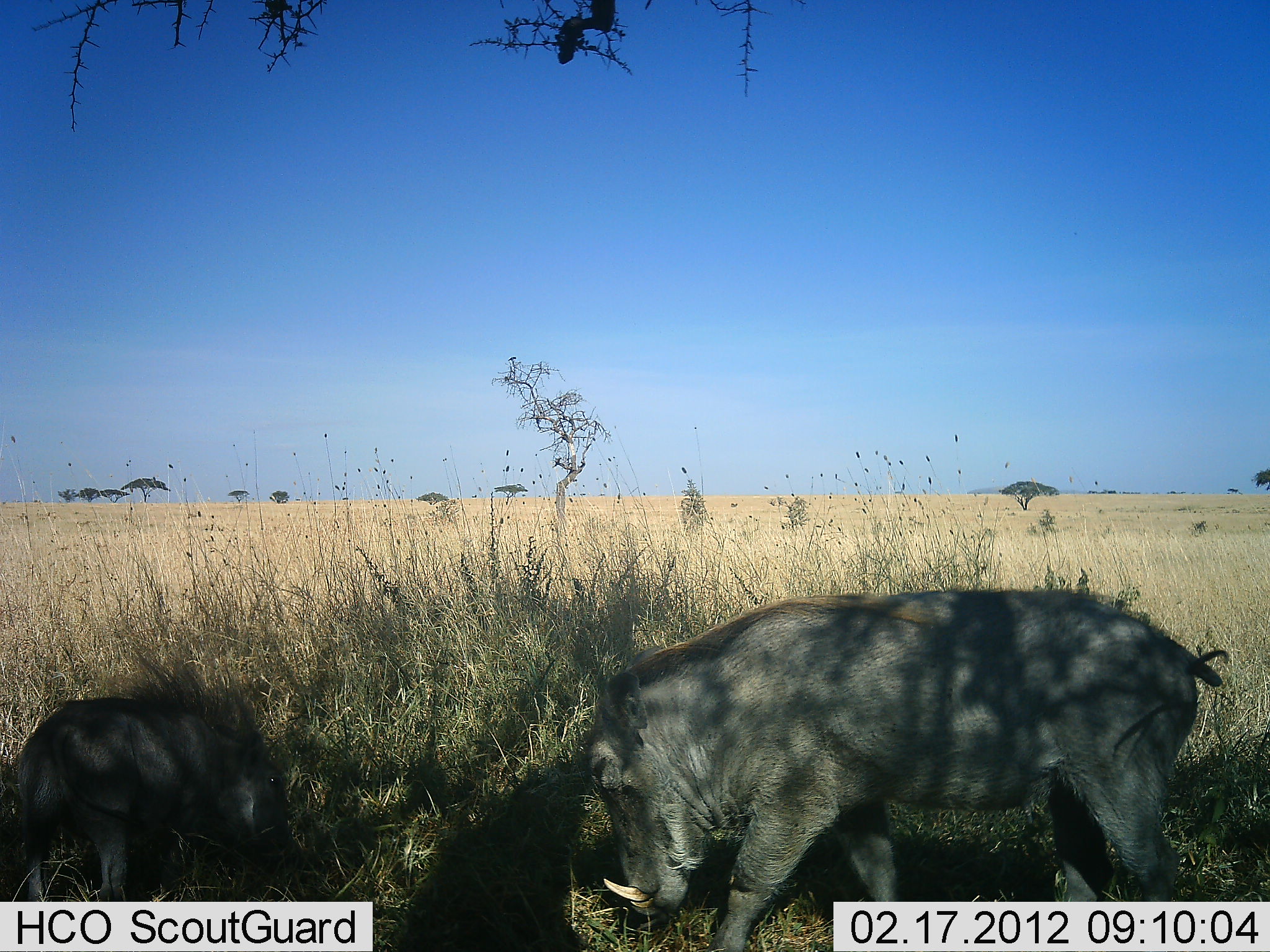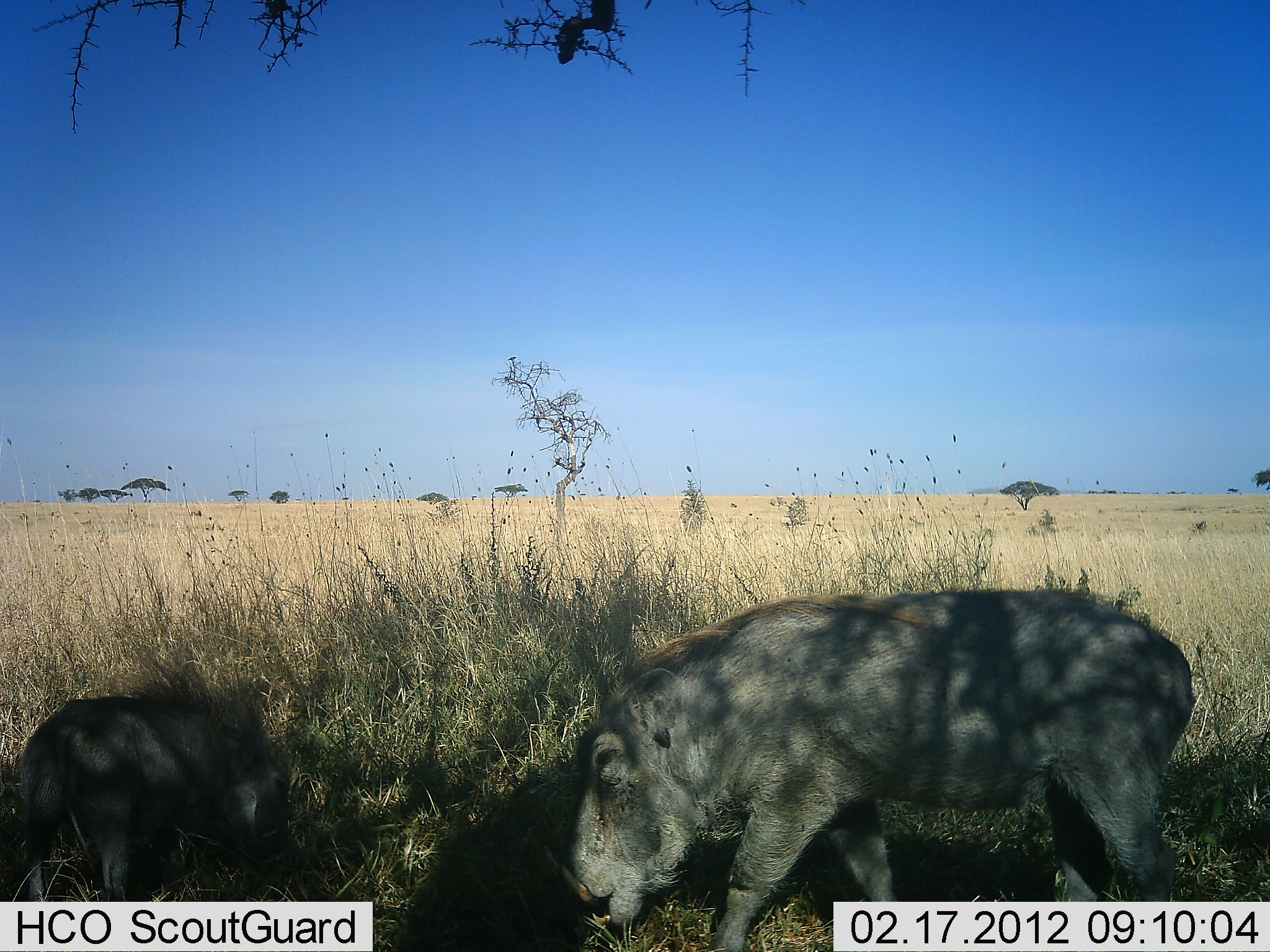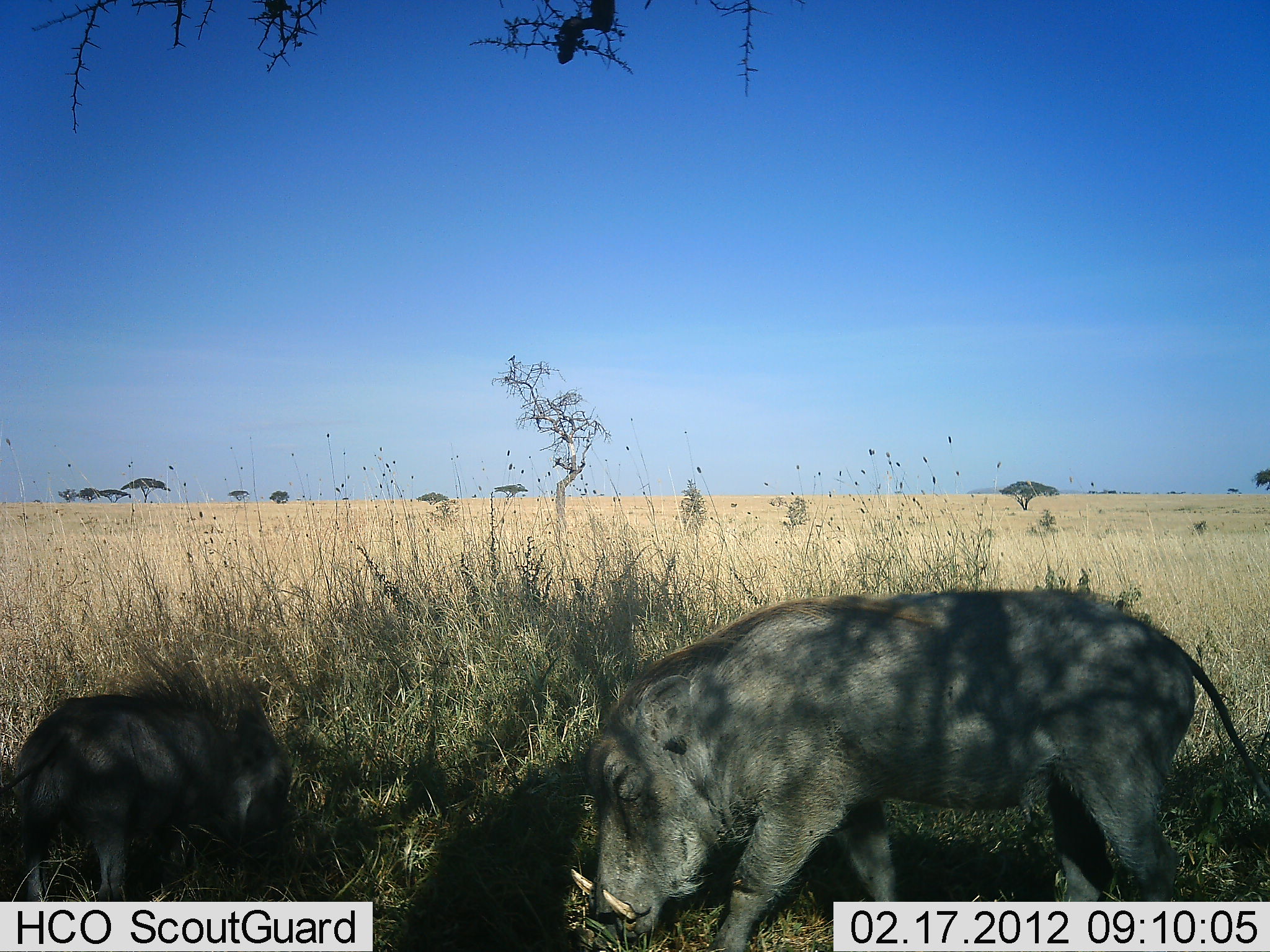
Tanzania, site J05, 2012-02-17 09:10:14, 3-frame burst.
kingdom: Animalia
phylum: Chordata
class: Mammalia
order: Artiodactyla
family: Suidae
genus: Phacochoerus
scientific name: Phacochoerus africanus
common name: warthog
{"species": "warthog (Phacochoerus africanus)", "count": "2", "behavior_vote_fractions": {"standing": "41%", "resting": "4%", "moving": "0%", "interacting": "0%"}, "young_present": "74%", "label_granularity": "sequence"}